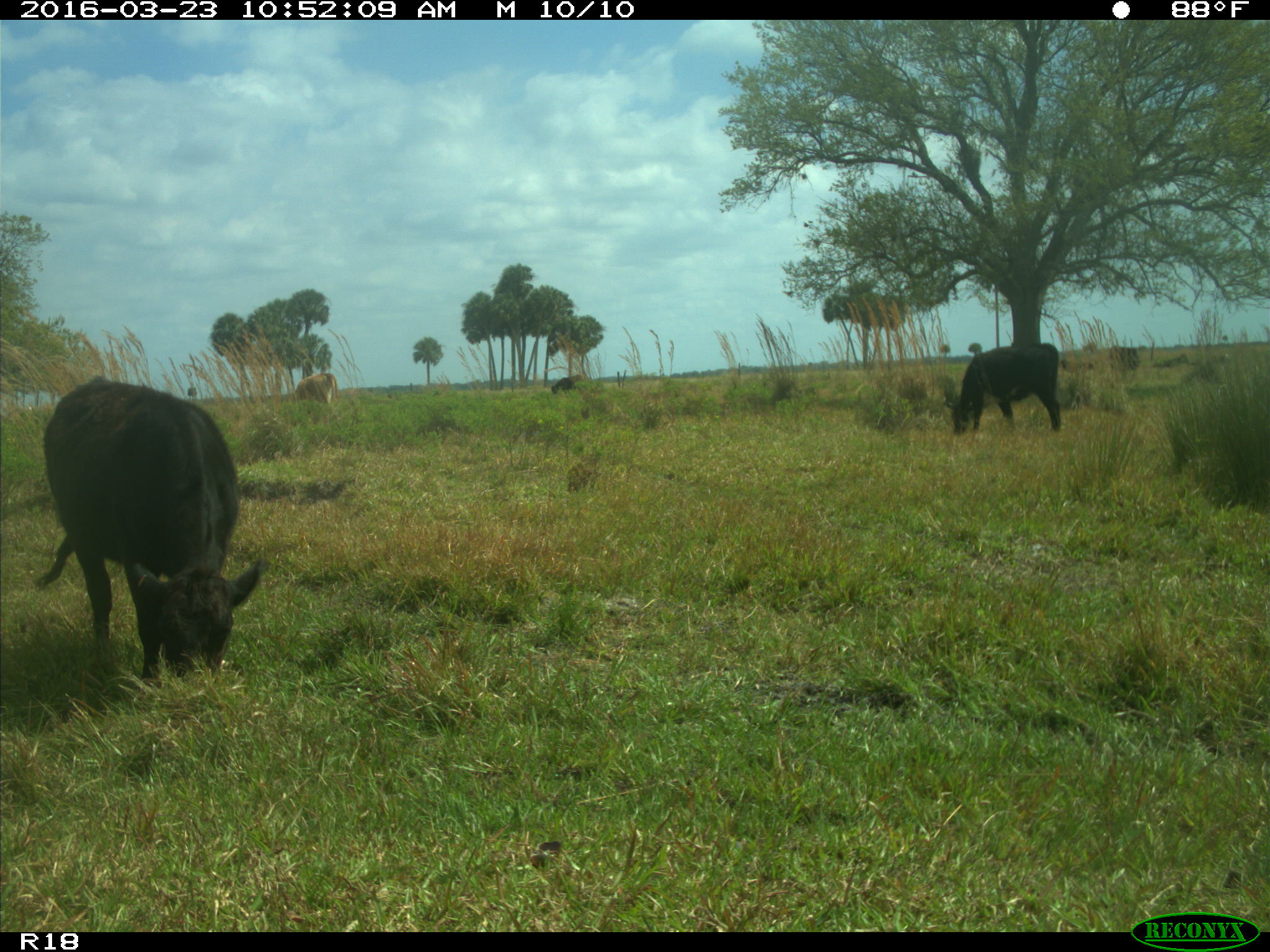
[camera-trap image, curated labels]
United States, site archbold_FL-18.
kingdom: Animalia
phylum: Chordata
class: Mammalia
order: Artiodactyla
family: Bovidae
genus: Bos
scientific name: Bos taurus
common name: domestic cow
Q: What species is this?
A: Bos taurus (domestic cow).